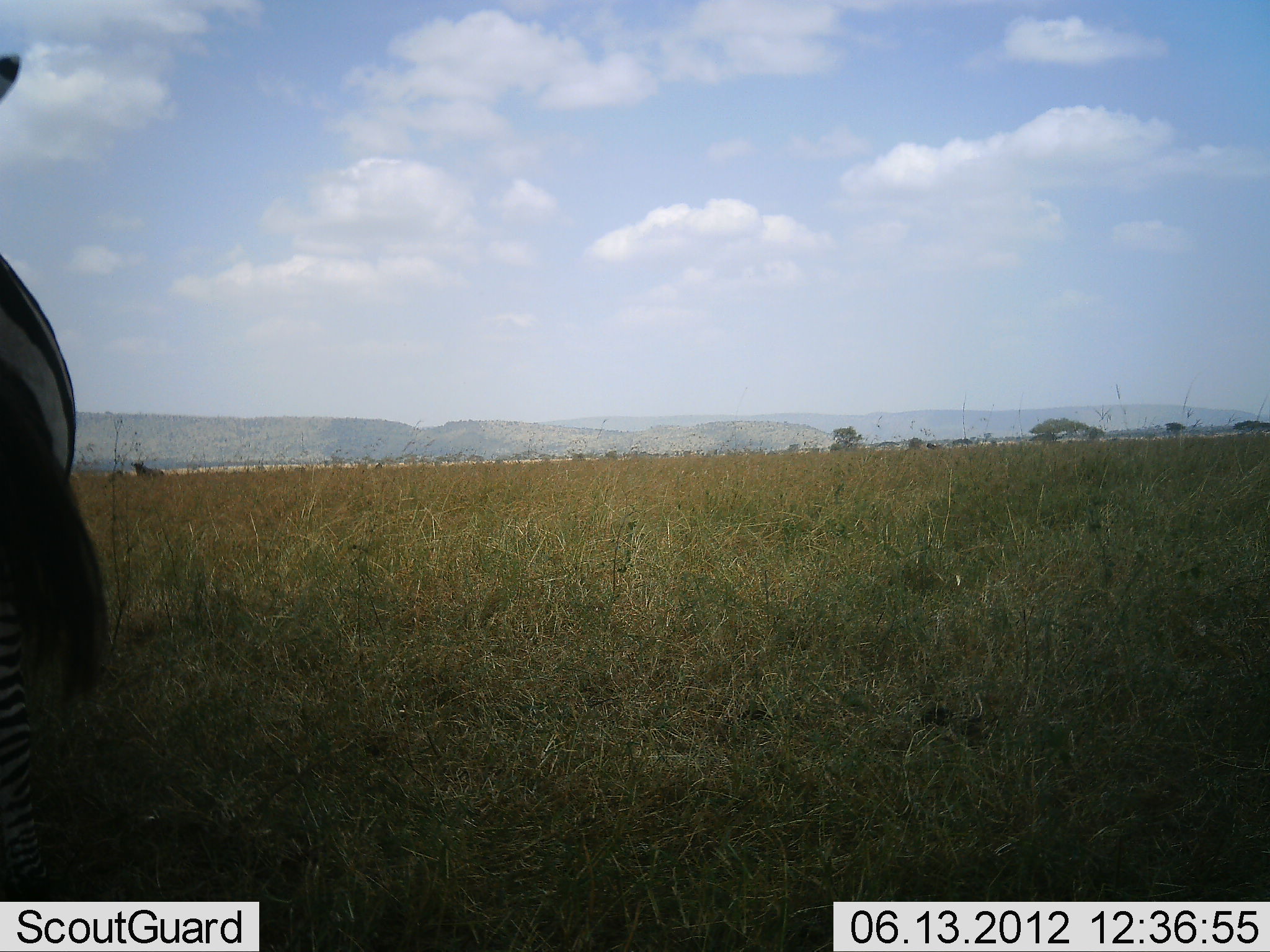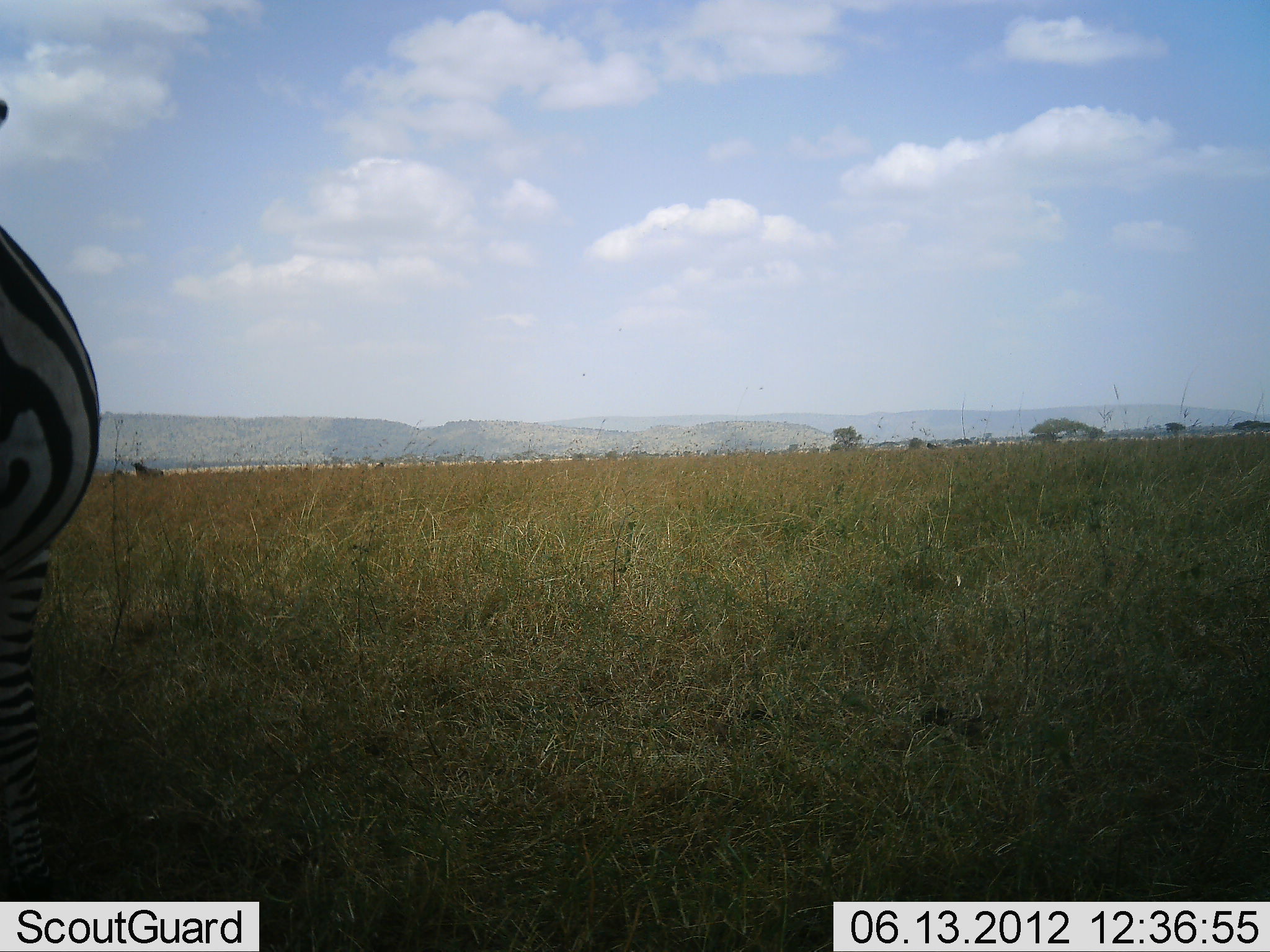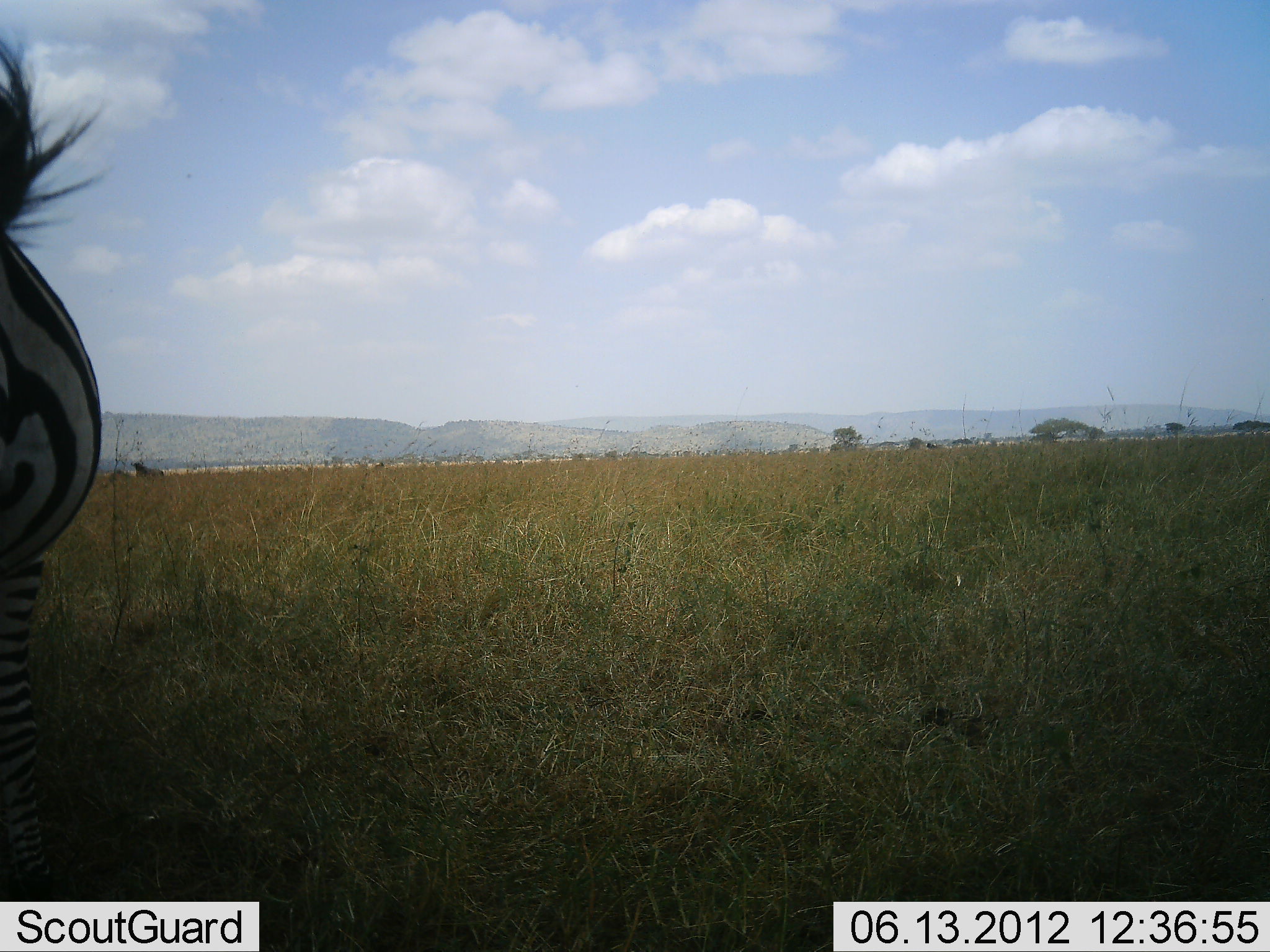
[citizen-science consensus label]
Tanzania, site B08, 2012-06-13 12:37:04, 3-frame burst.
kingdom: Animalia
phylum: Chordata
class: Mammalia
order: Perissodactyla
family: Equidae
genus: Equus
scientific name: Equus quagga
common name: plains zebra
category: zebra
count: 1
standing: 100%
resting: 0%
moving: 0%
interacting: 0%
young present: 0%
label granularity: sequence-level